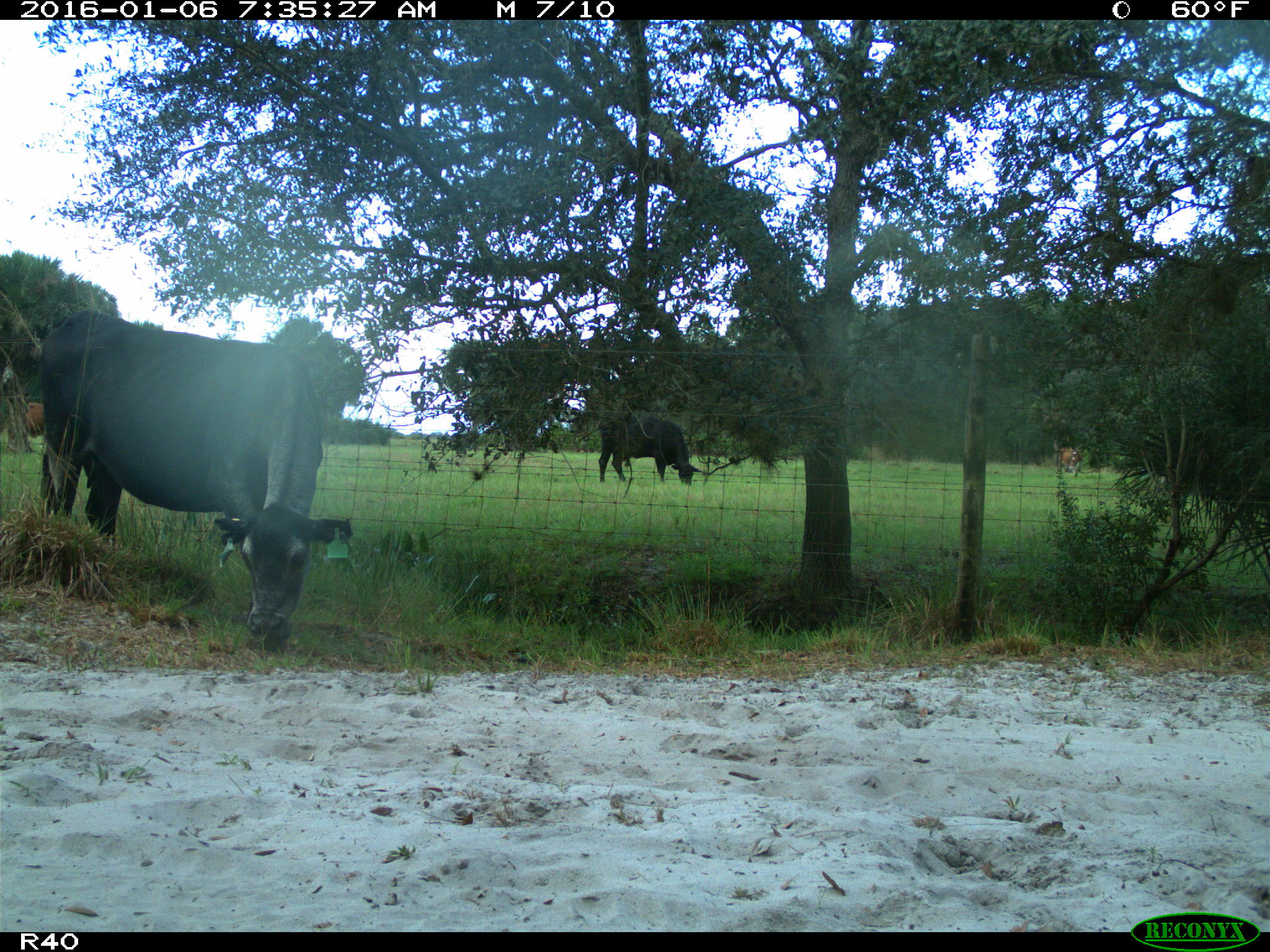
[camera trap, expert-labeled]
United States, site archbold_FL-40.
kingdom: Animalia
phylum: Chordata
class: Mammalia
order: Artiodactyla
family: Bovidae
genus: Bos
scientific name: Bos taurus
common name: domestic cow